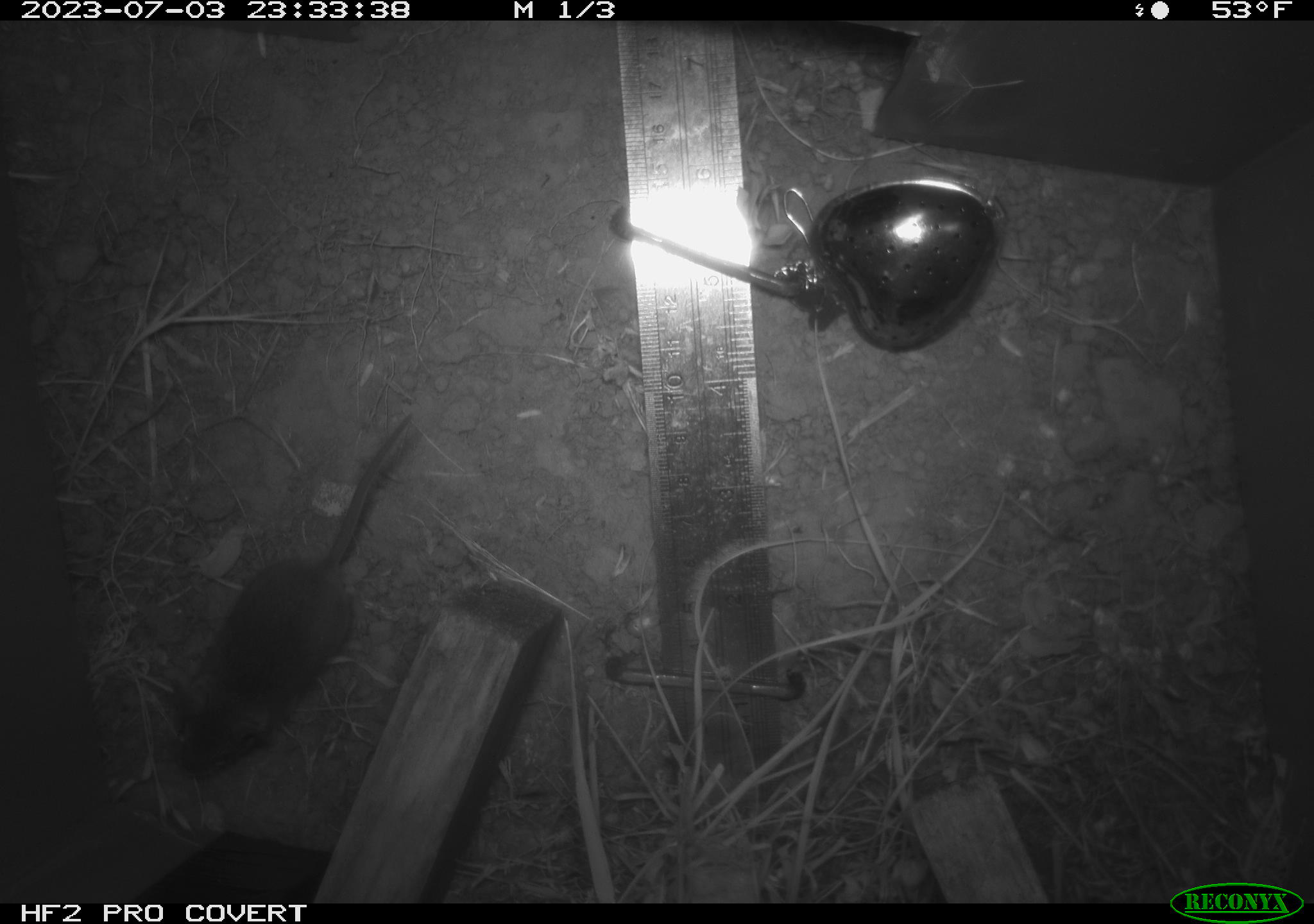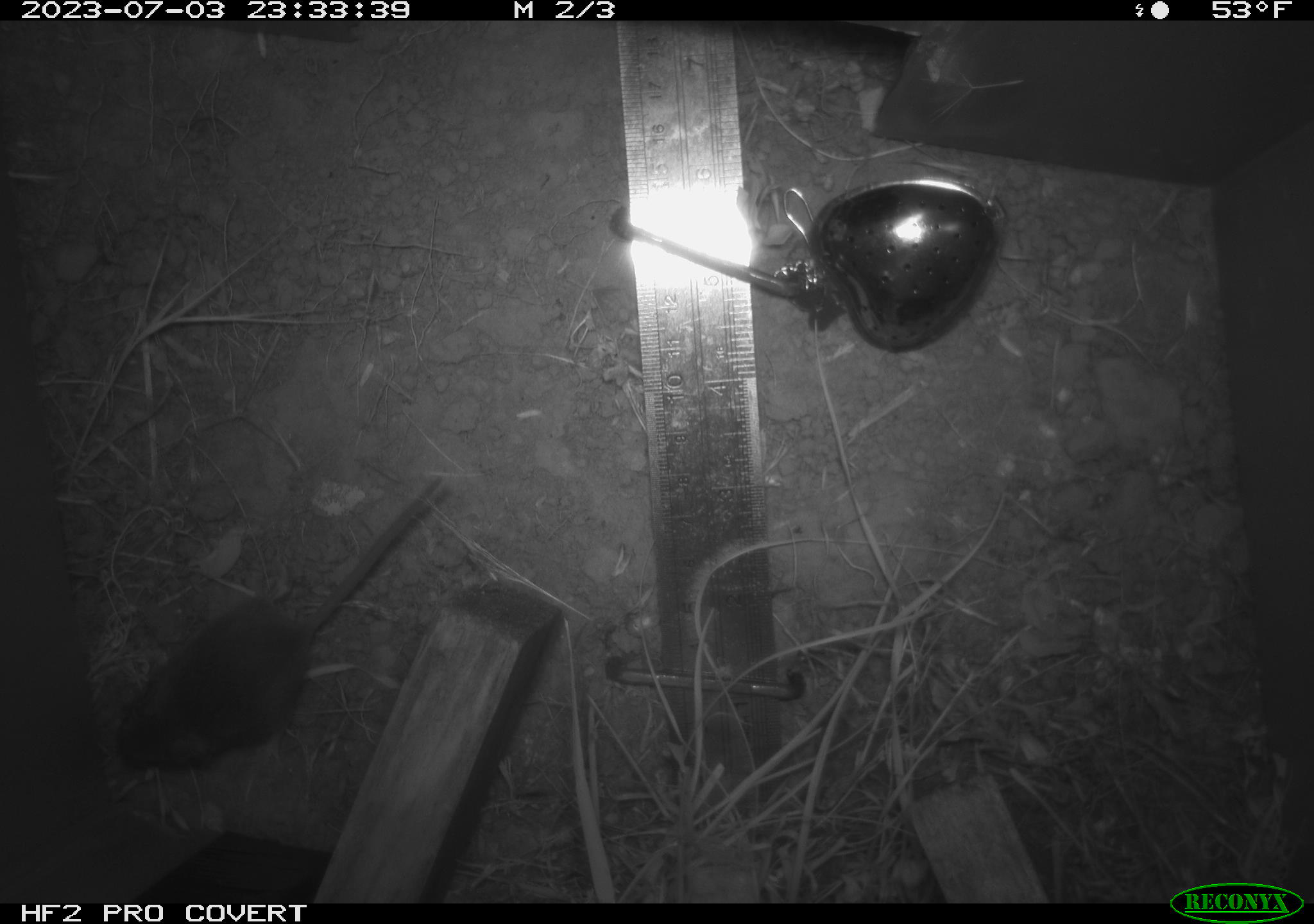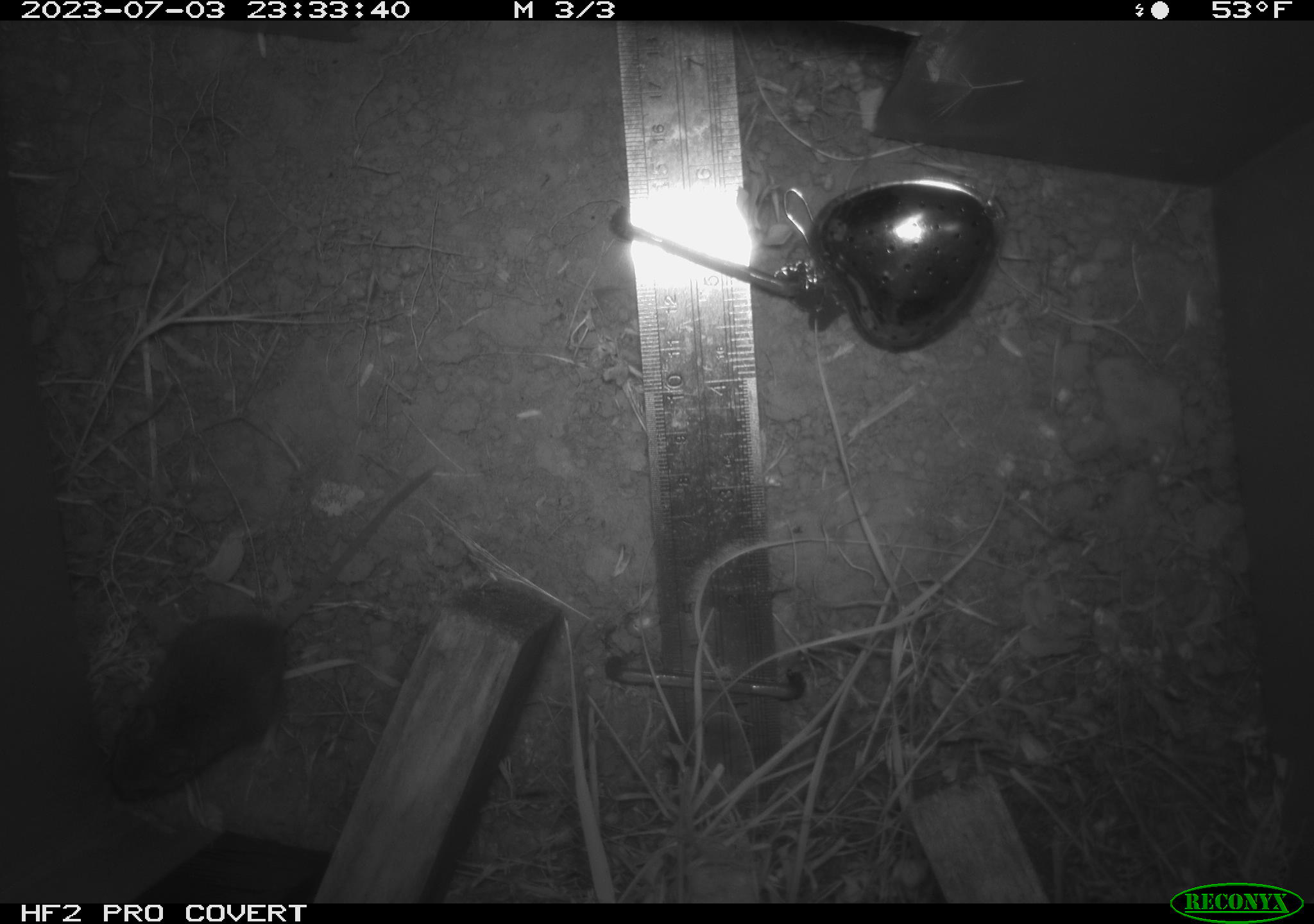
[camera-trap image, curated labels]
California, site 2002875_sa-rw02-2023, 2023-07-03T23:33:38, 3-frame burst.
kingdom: Animalia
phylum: Chordata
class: Mammalia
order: Rodentia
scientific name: Rodentia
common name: mouse species